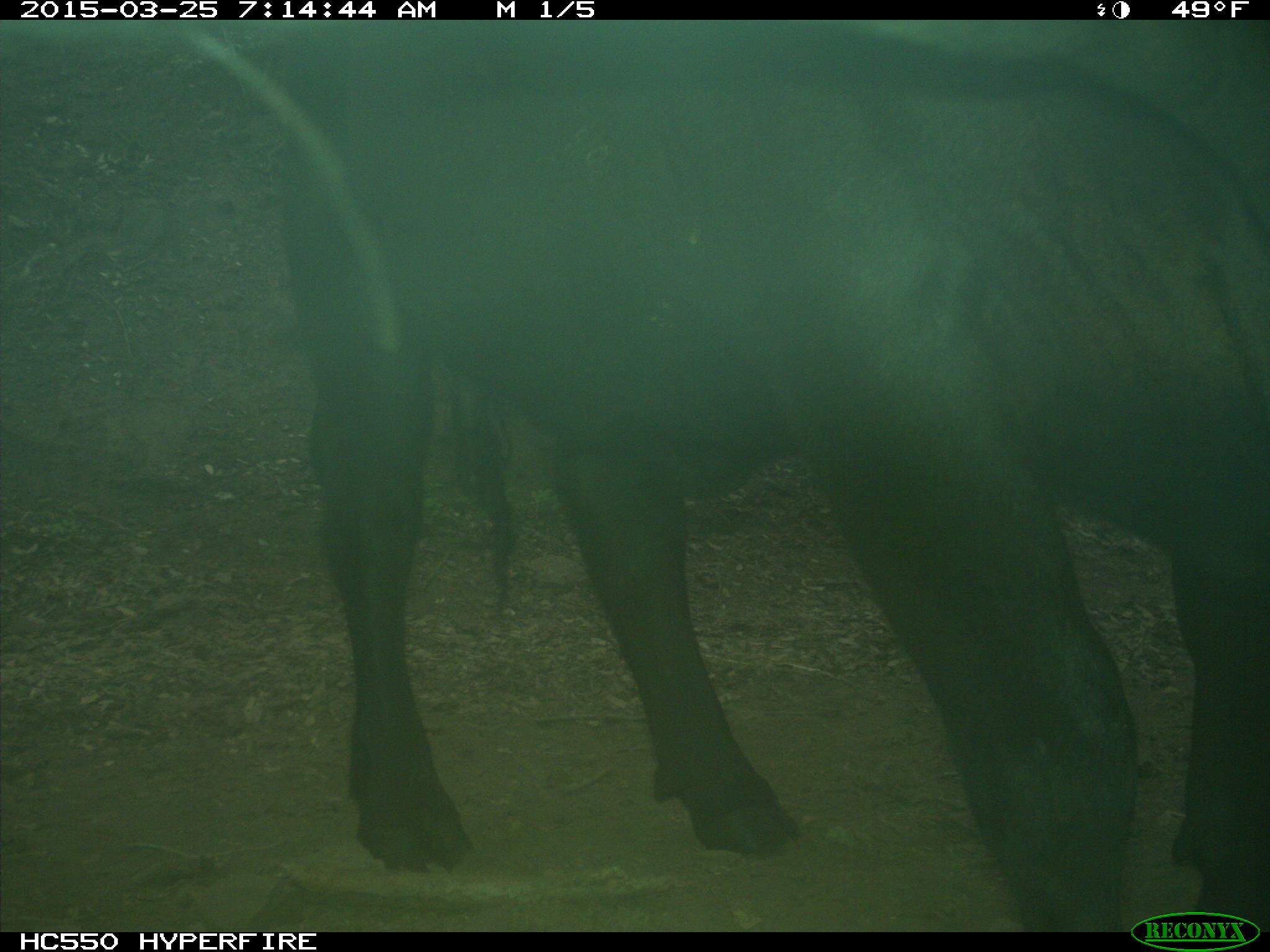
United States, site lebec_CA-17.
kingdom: Animalia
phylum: Chordata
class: Mammalia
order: Artiodactyla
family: Bovidae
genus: Bos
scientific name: Bos taurus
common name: domestic cow